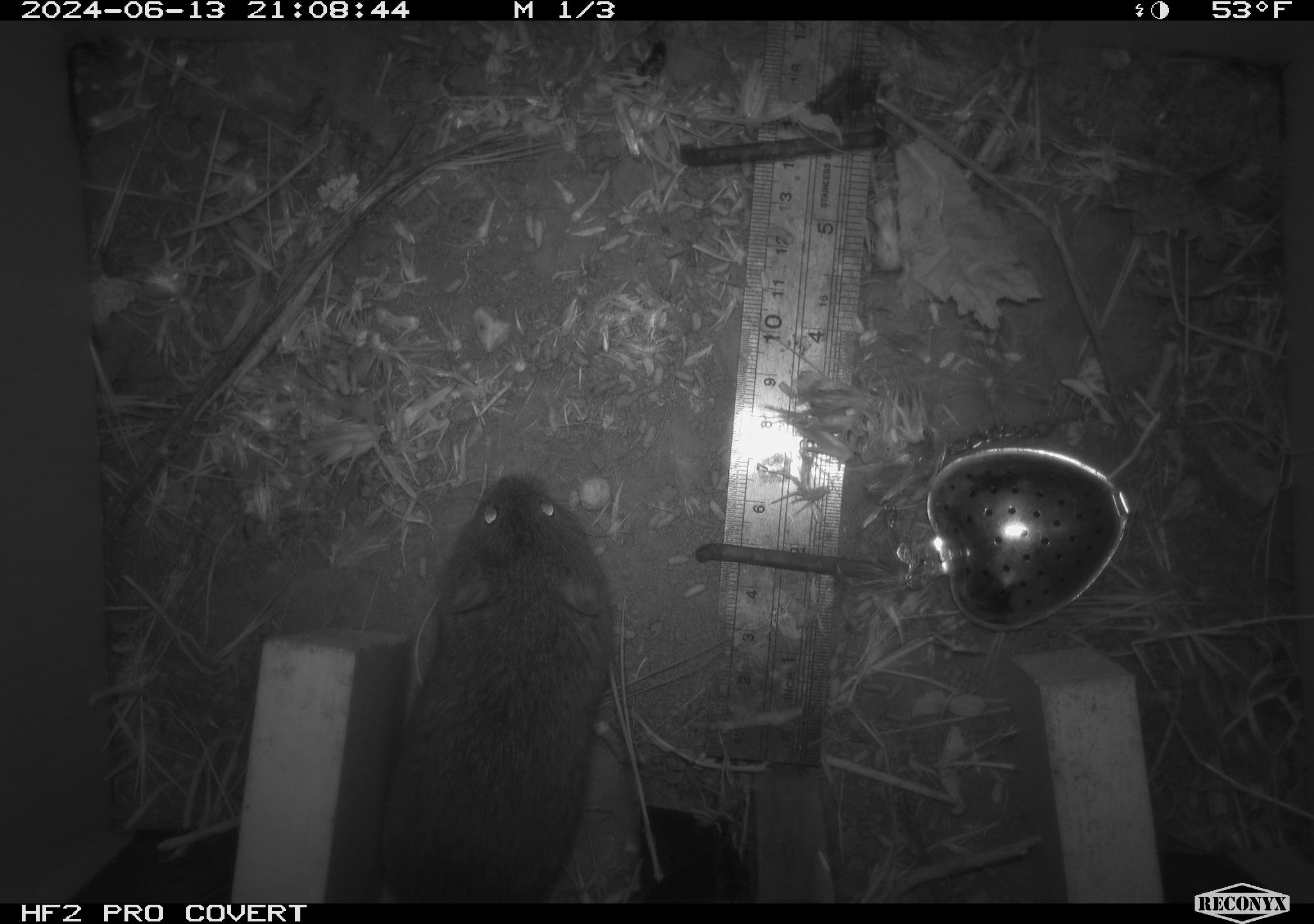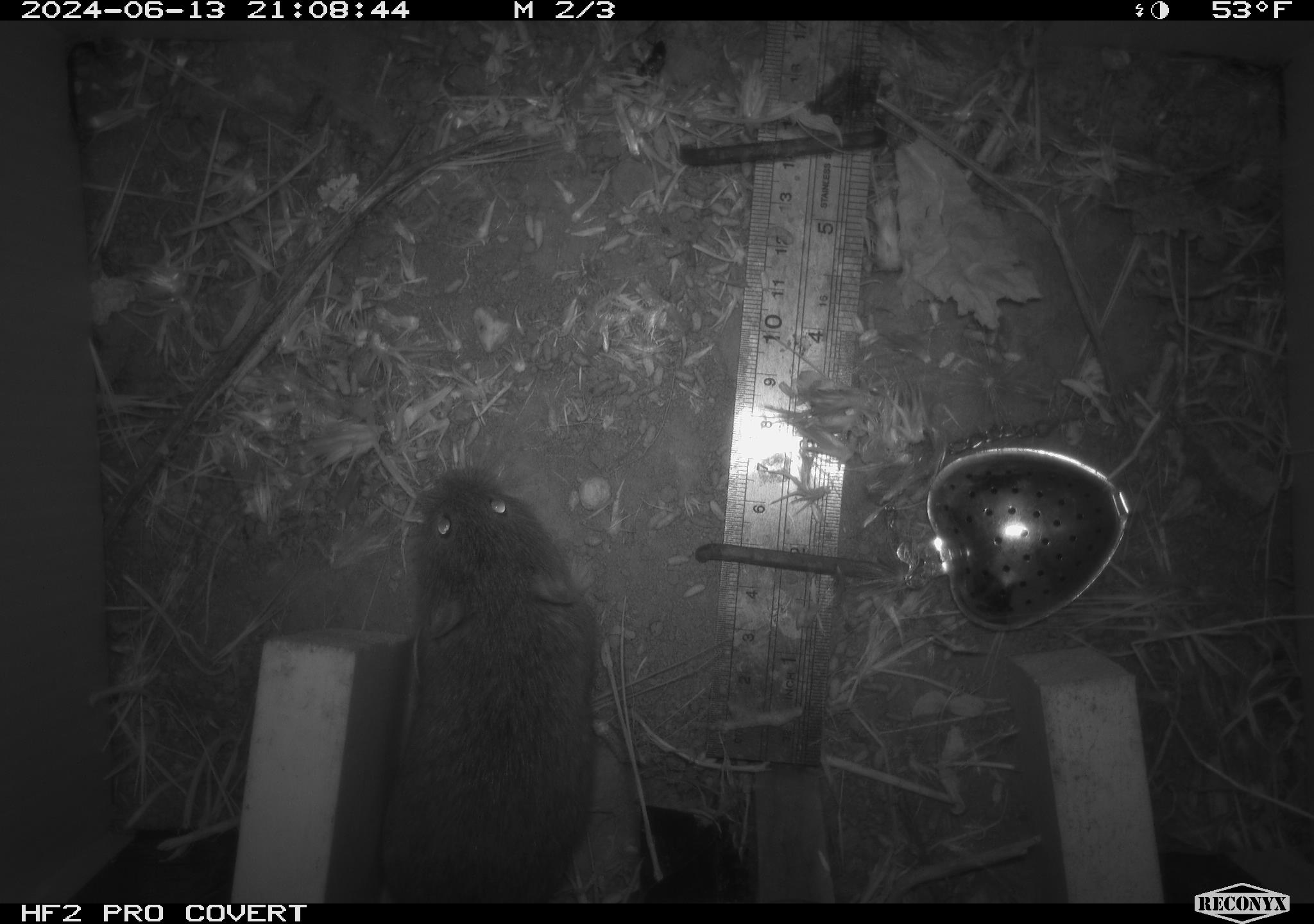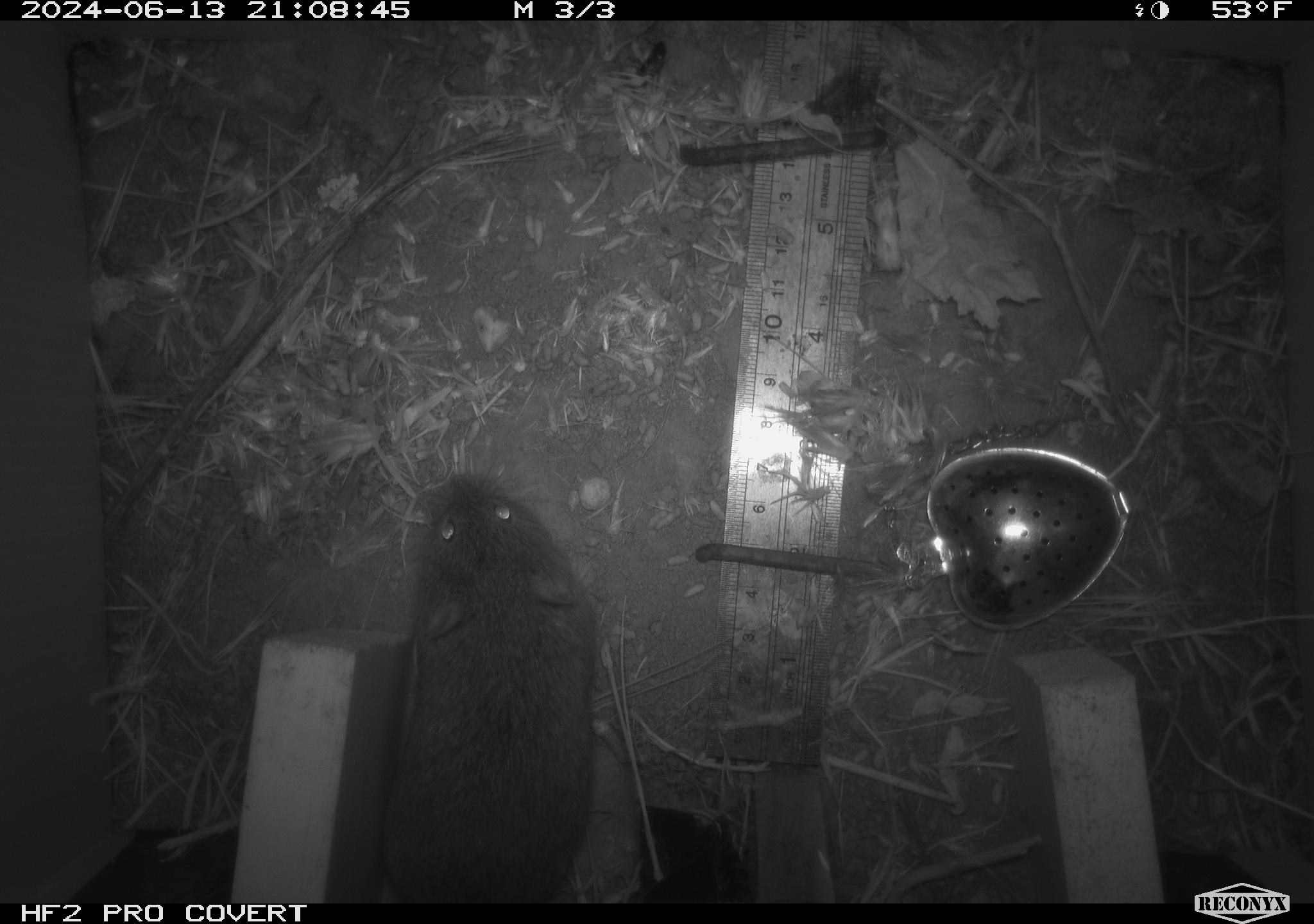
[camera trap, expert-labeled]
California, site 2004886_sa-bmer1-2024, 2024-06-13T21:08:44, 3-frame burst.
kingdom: Animalia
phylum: Chordata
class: Mammalia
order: Rodentia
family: Cricetidae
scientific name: Arvicolinae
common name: voles, lemmings, and muskrats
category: arvicolinae subfamily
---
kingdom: Animalia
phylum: Chordata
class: Mammalia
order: Rodentia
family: Cricetidae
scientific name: Cricetidae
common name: hamsters, voles, lemmings, and allies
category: cricetidae family